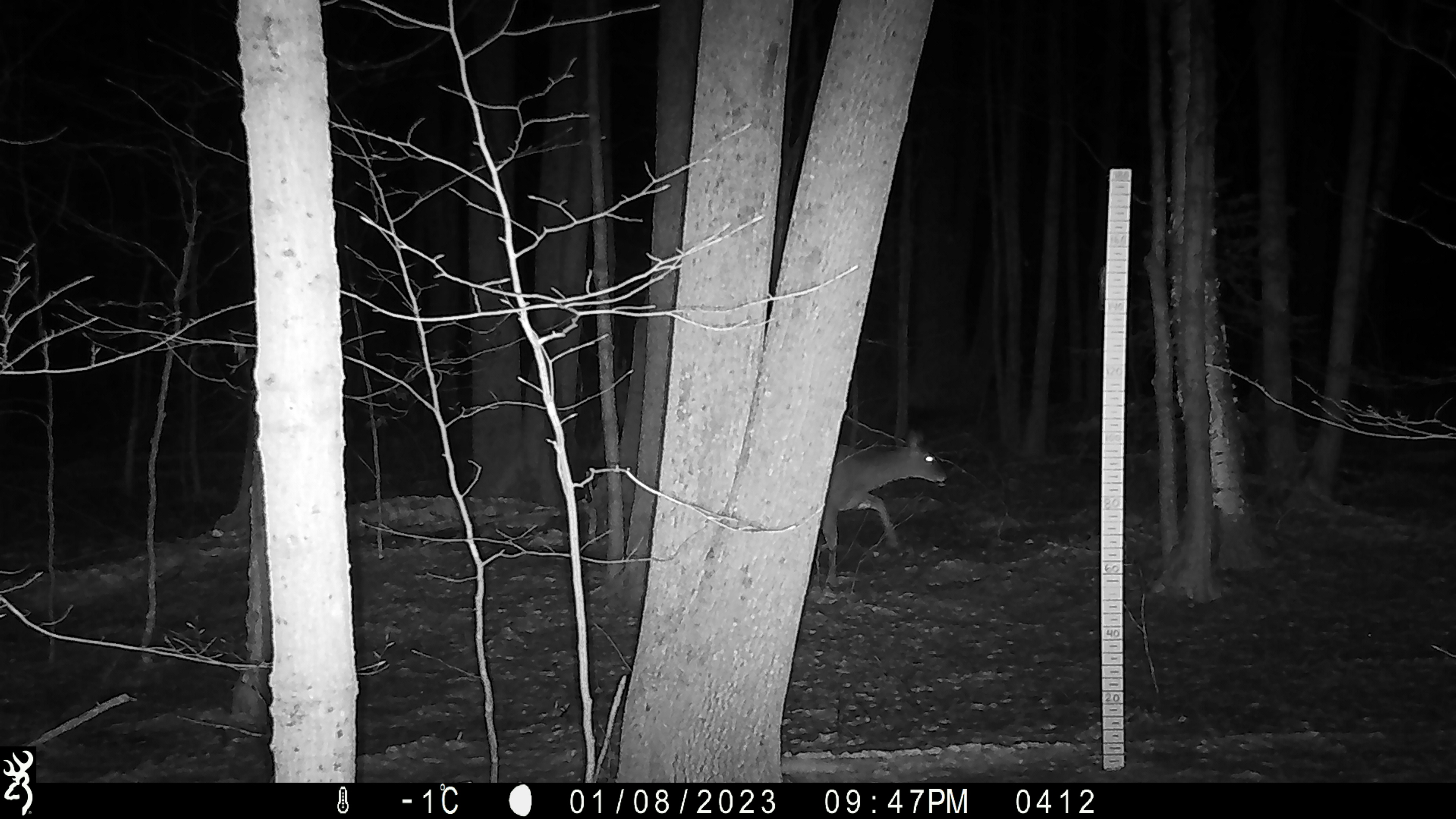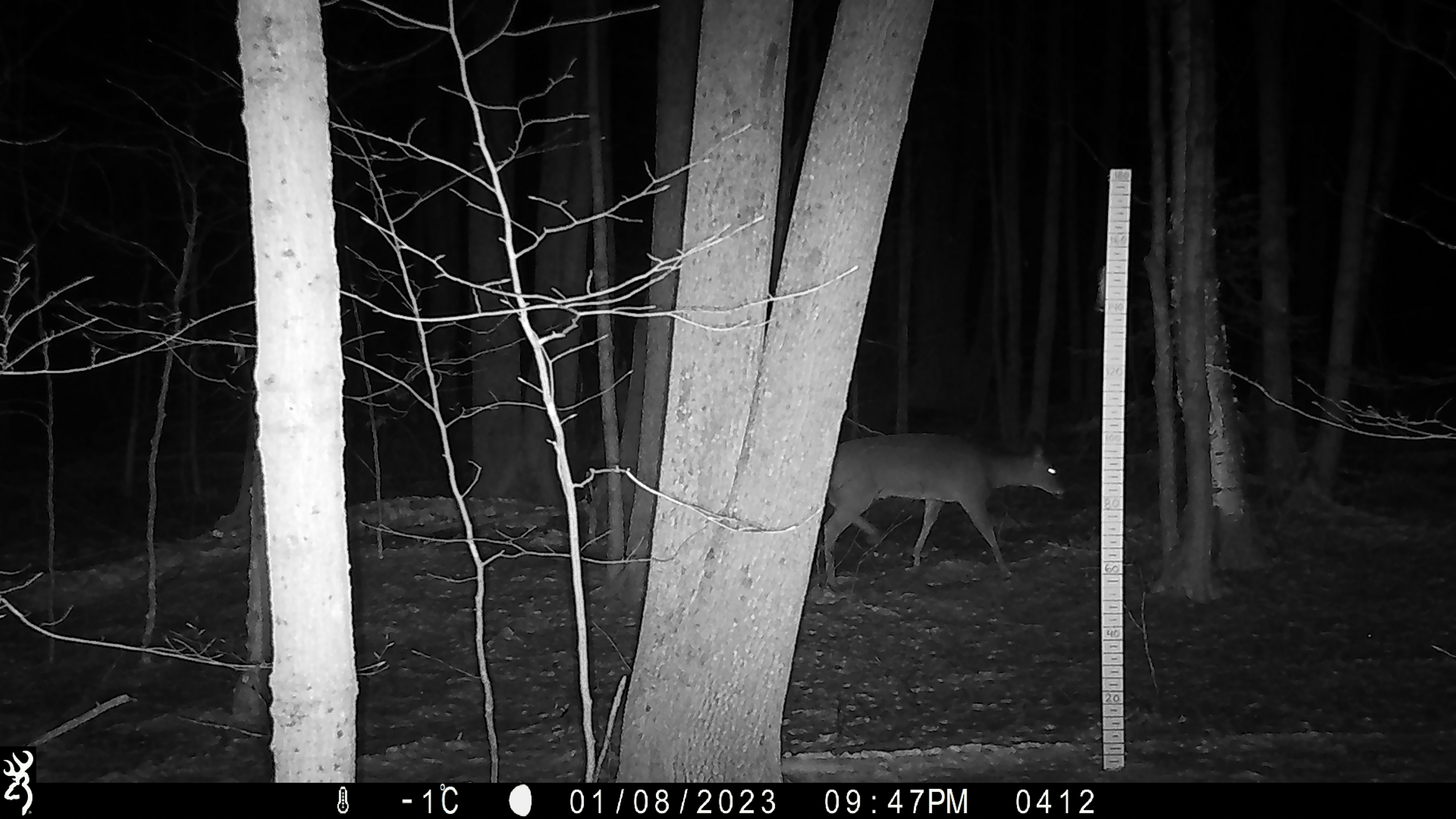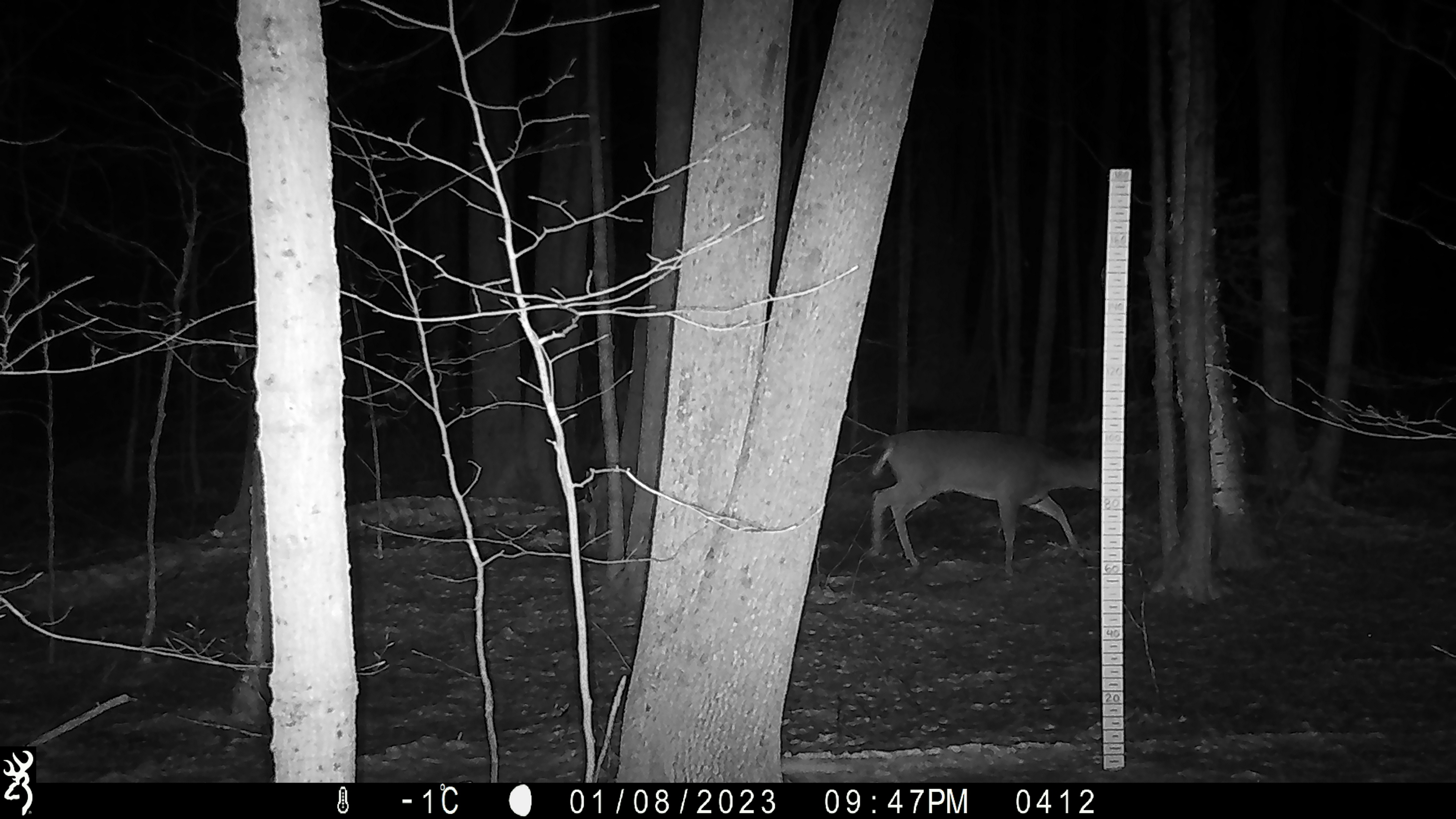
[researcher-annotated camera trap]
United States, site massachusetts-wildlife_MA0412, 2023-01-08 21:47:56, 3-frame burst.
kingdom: Animalia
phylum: Chordata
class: Mammalia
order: Artiodactyla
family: Cervidae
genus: Odocoileus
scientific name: Odocoileus virginianus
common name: white-tailed deer